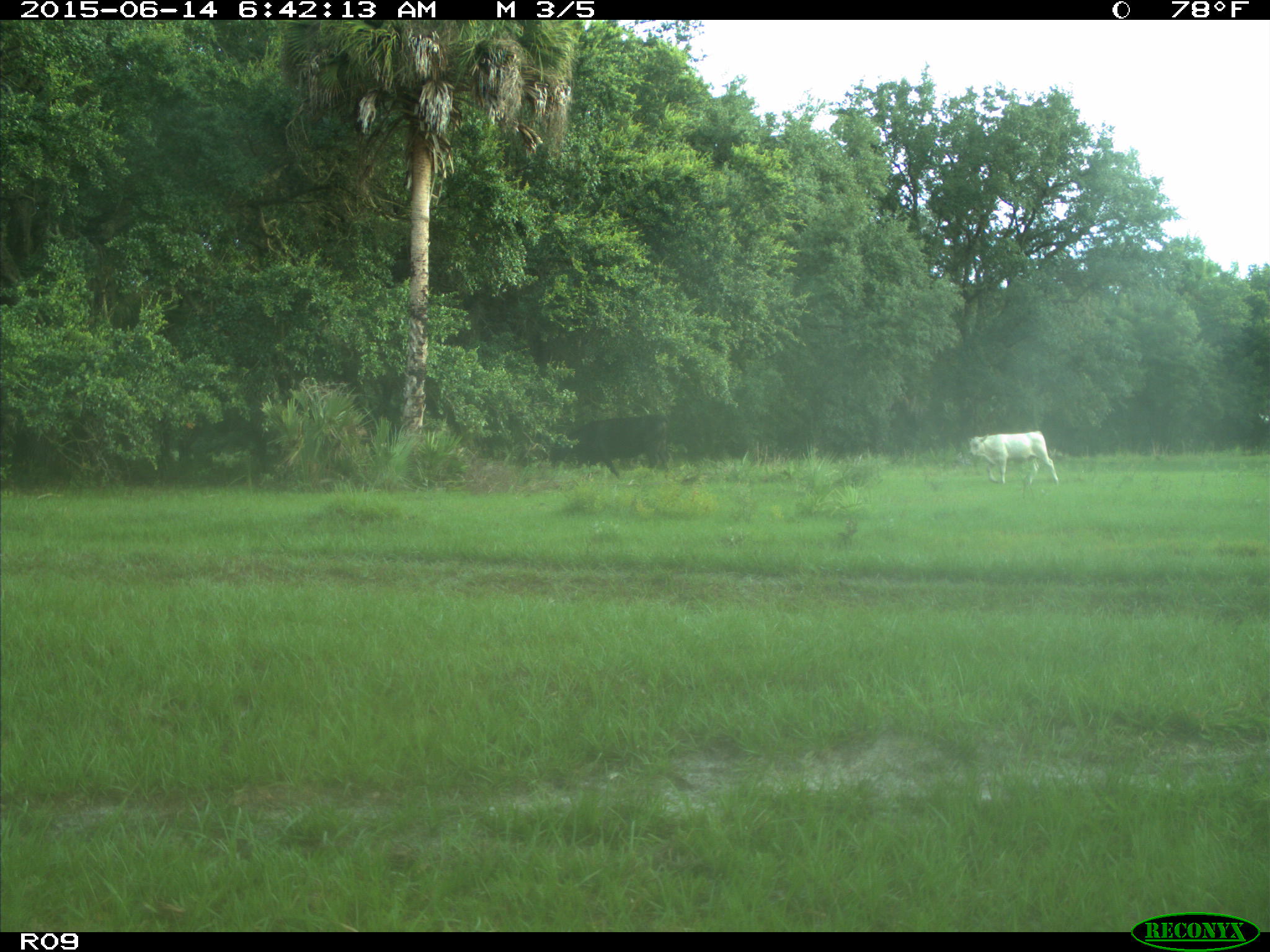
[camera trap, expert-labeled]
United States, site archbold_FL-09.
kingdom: Animalia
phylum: Chordata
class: Mammalia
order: Artiodactyla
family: Bovidae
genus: Bos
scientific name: Bos taurus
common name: domestic cow